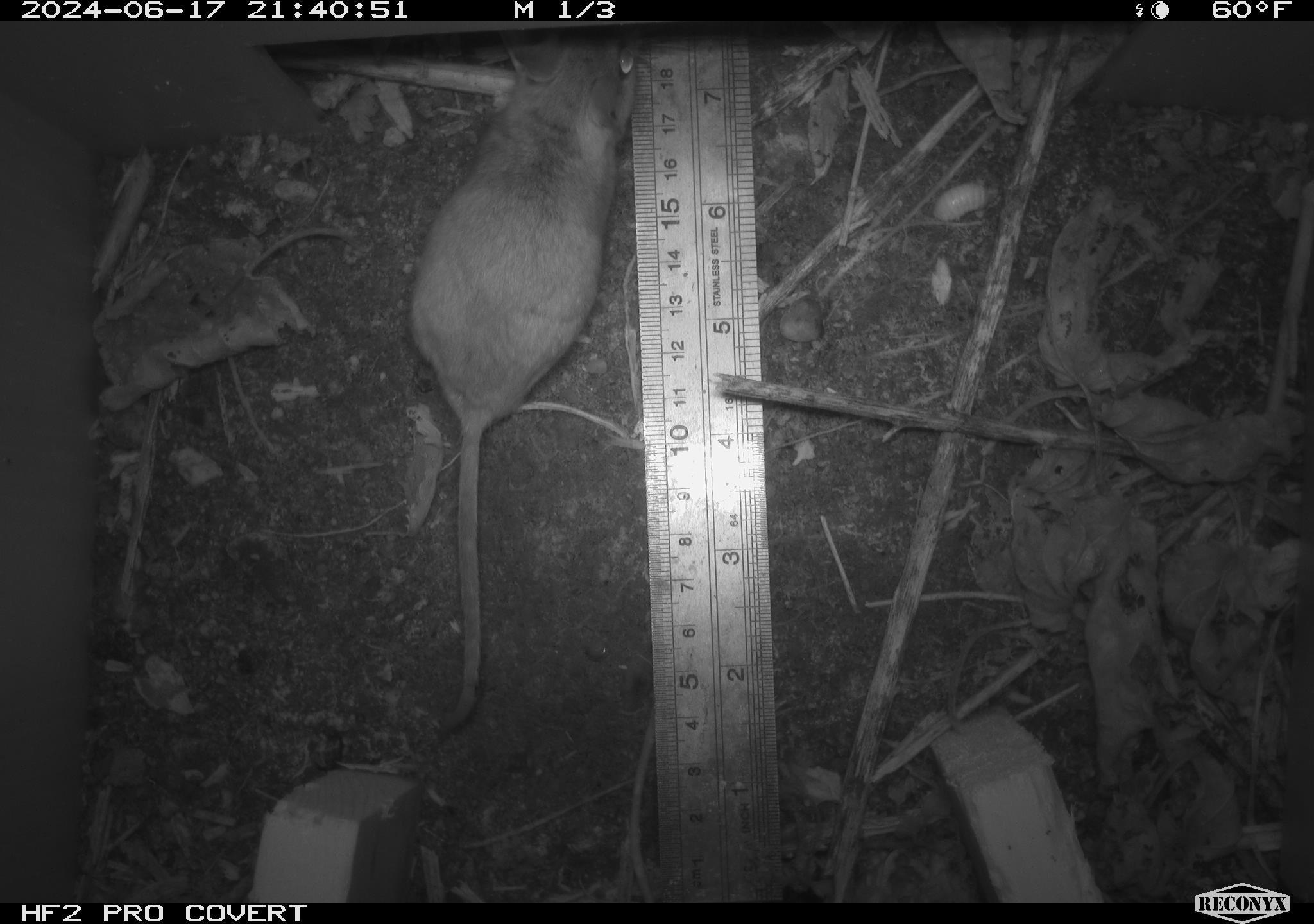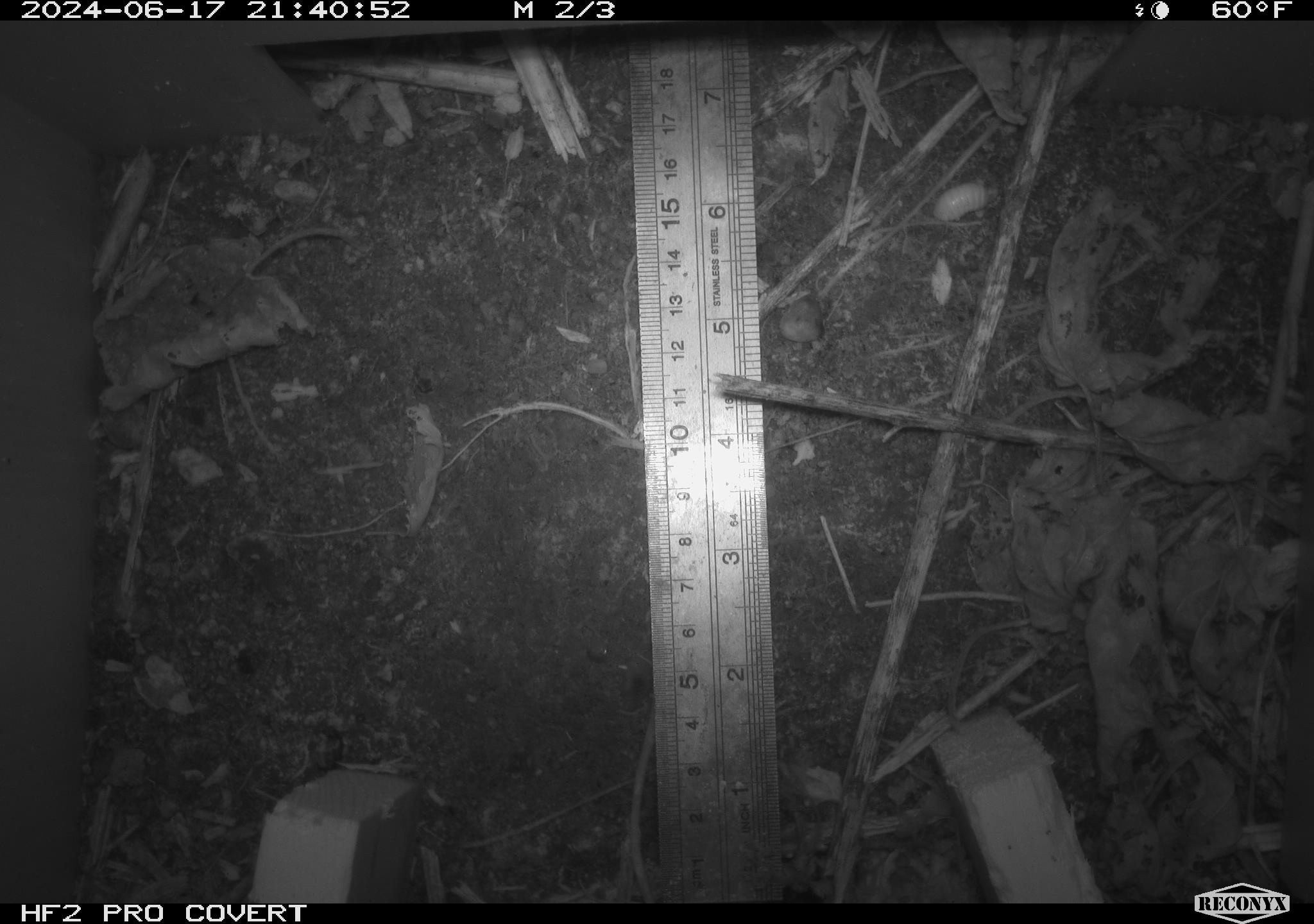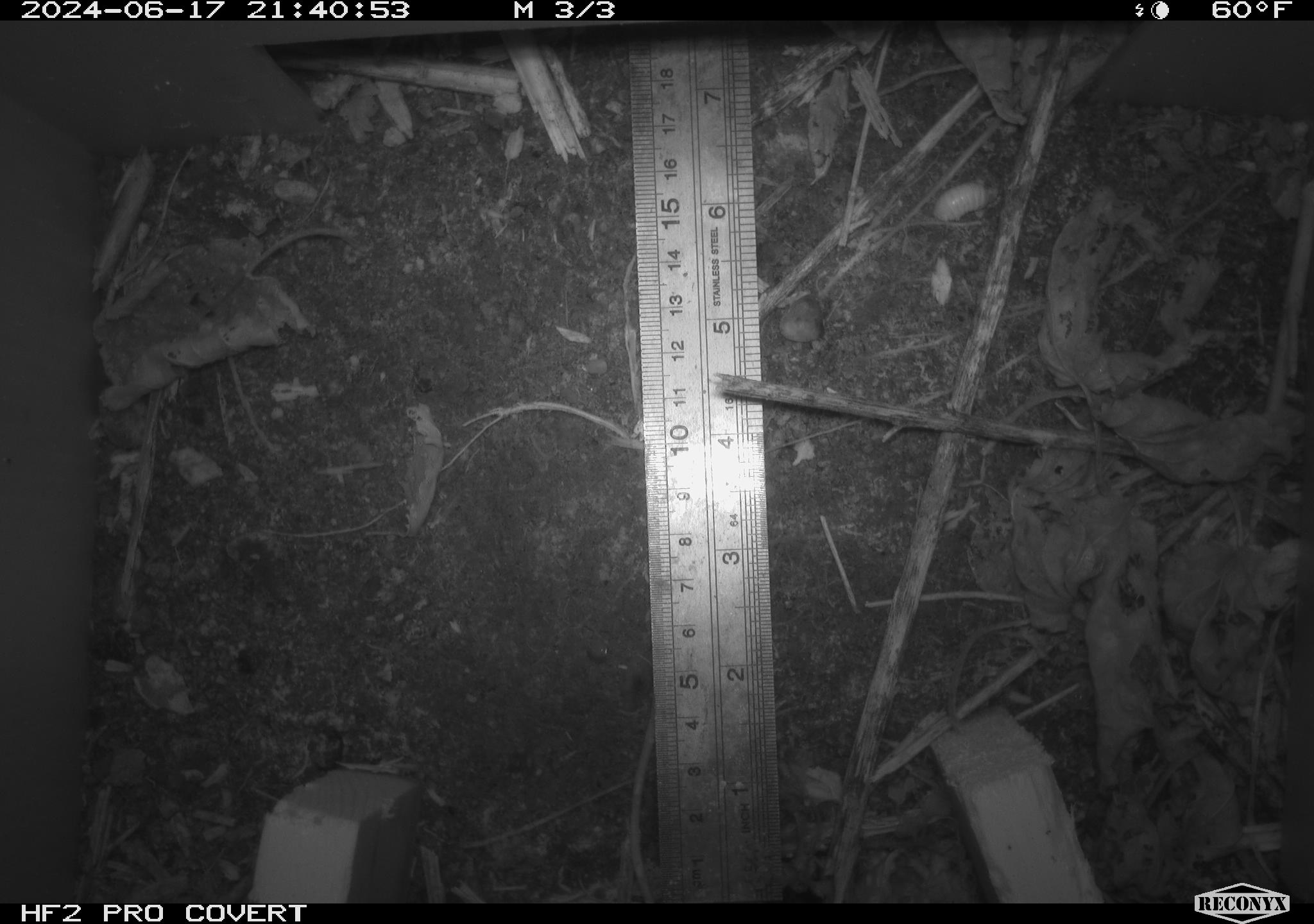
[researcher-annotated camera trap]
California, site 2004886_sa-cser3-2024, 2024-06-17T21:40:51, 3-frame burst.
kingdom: Animalia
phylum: Chordata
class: Mammalia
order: Rodentia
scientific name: Rodentia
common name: rodent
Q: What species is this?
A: Rodent (Rodentia).